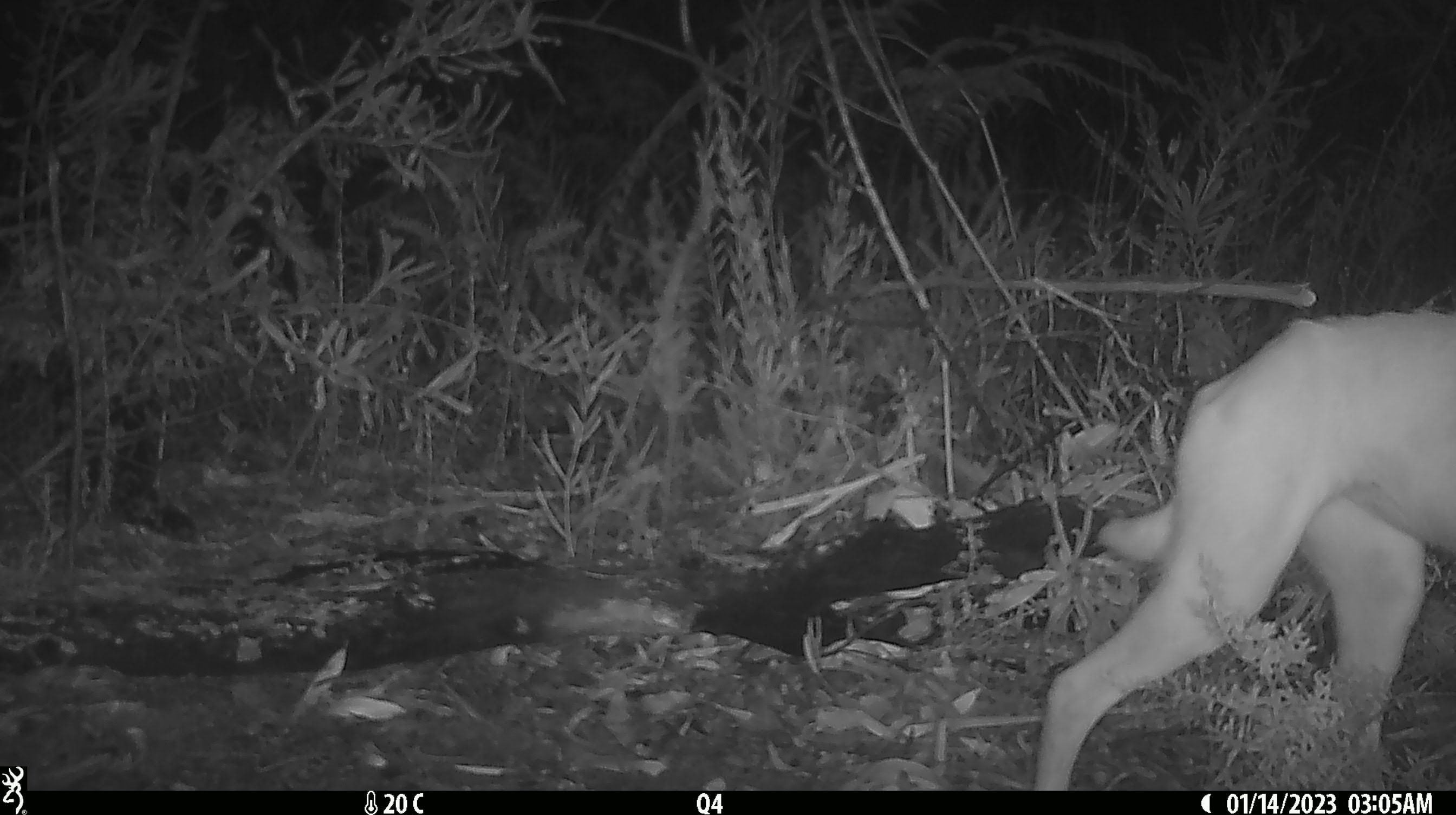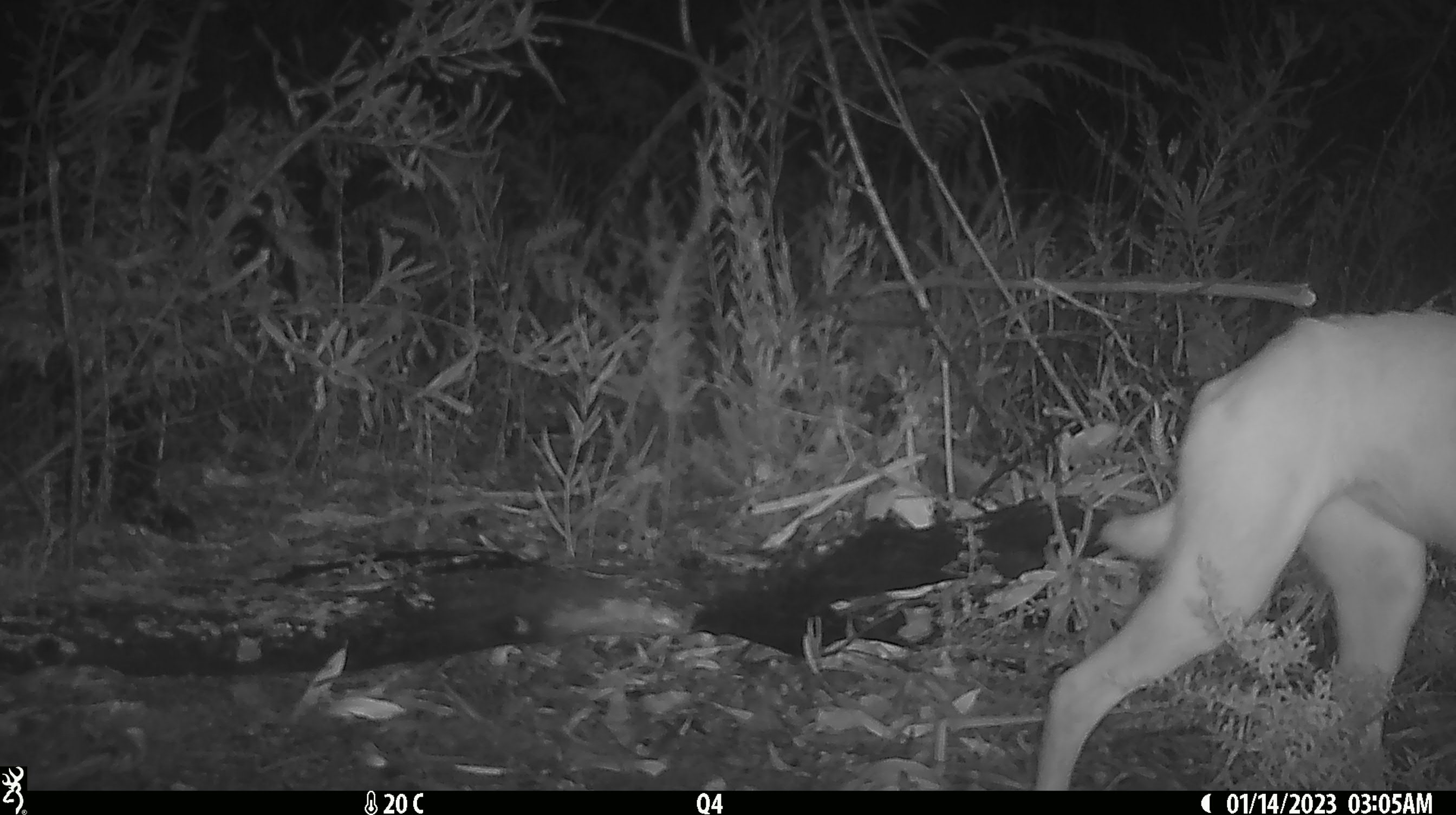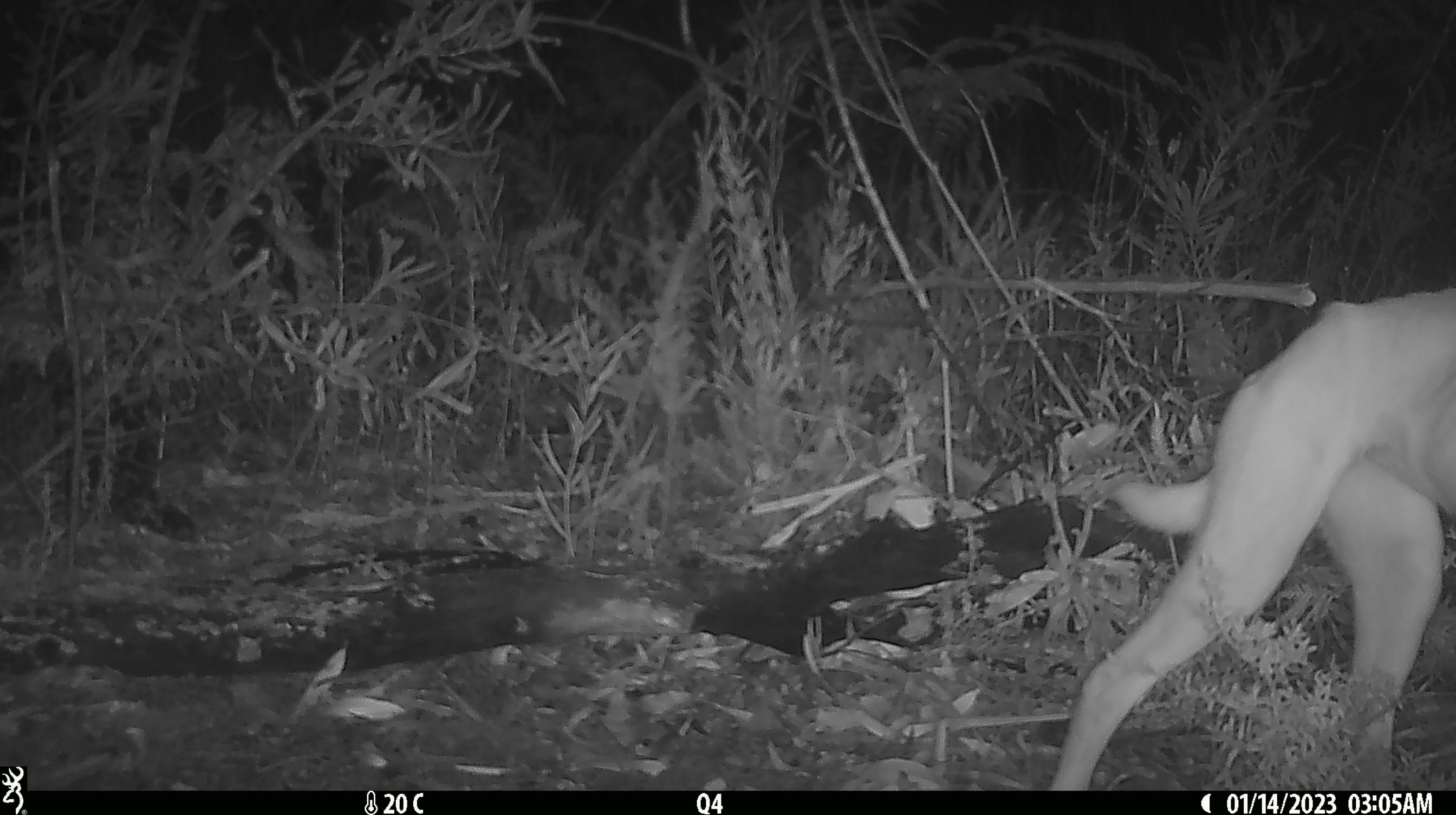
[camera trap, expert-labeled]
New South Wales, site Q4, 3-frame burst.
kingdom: Animalia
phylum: Chordata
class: Mammalia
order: Carnivora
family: Canidae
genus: Canis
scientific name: Canis familiaris dingo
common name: dingo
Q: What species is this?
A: Dingo (Canis familiaris dingo).